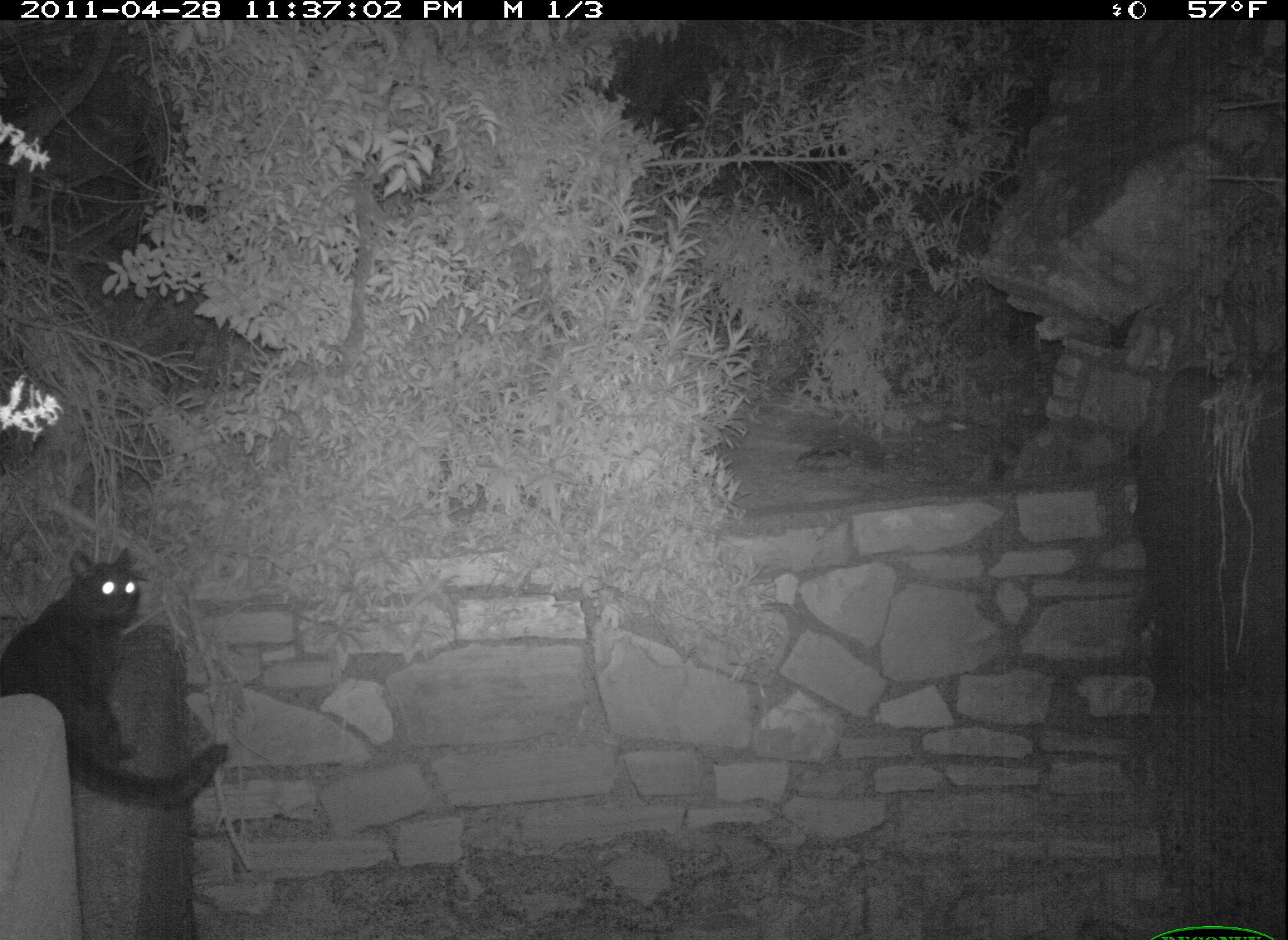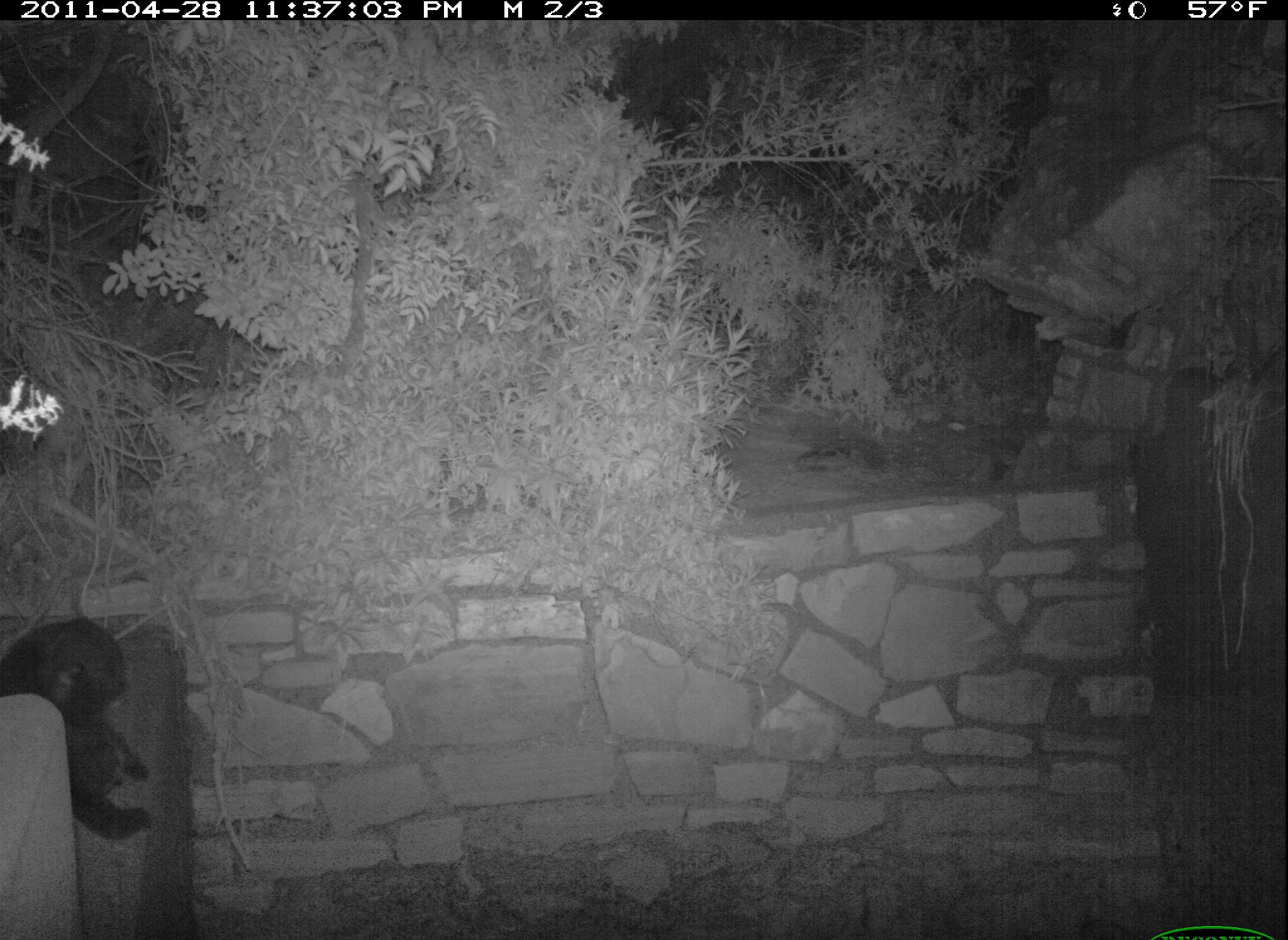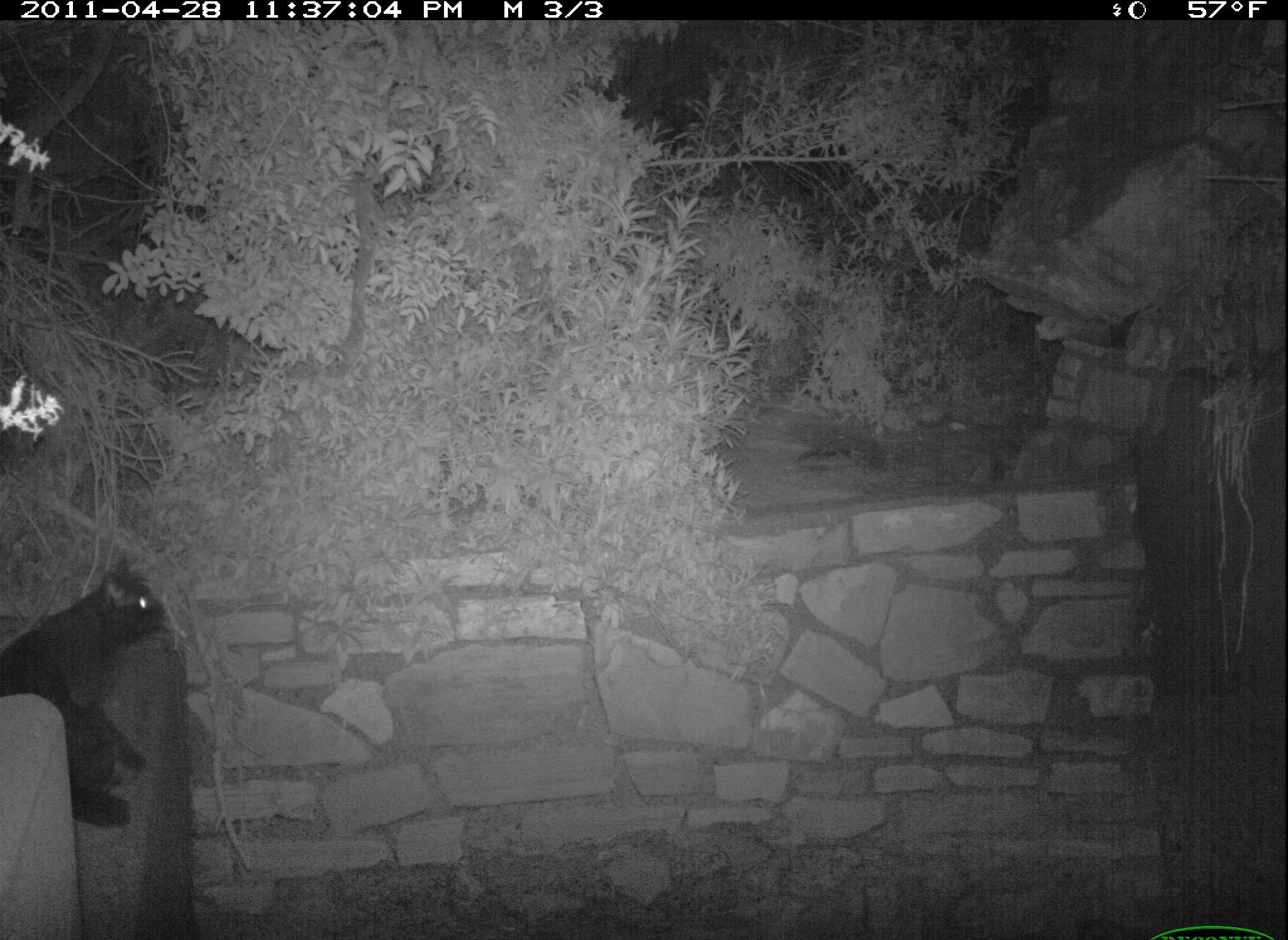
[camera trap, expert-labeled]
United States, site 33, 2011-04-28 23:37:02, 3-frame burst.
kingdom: Animalia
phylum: Chordata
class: Mammalia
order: Carnivora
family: Felidae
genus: Felis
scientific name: Felis catus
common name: cat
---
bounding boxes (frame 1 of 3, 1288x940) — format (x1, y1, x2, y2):
cat: (2, 544, 235, 815)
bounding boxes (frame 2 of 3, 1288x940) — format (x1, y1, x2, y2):
cat: (0, 577, 195, 847)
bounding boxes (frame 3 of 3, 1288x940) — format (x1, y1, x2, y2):
cat: (0, 549, 175, 836)